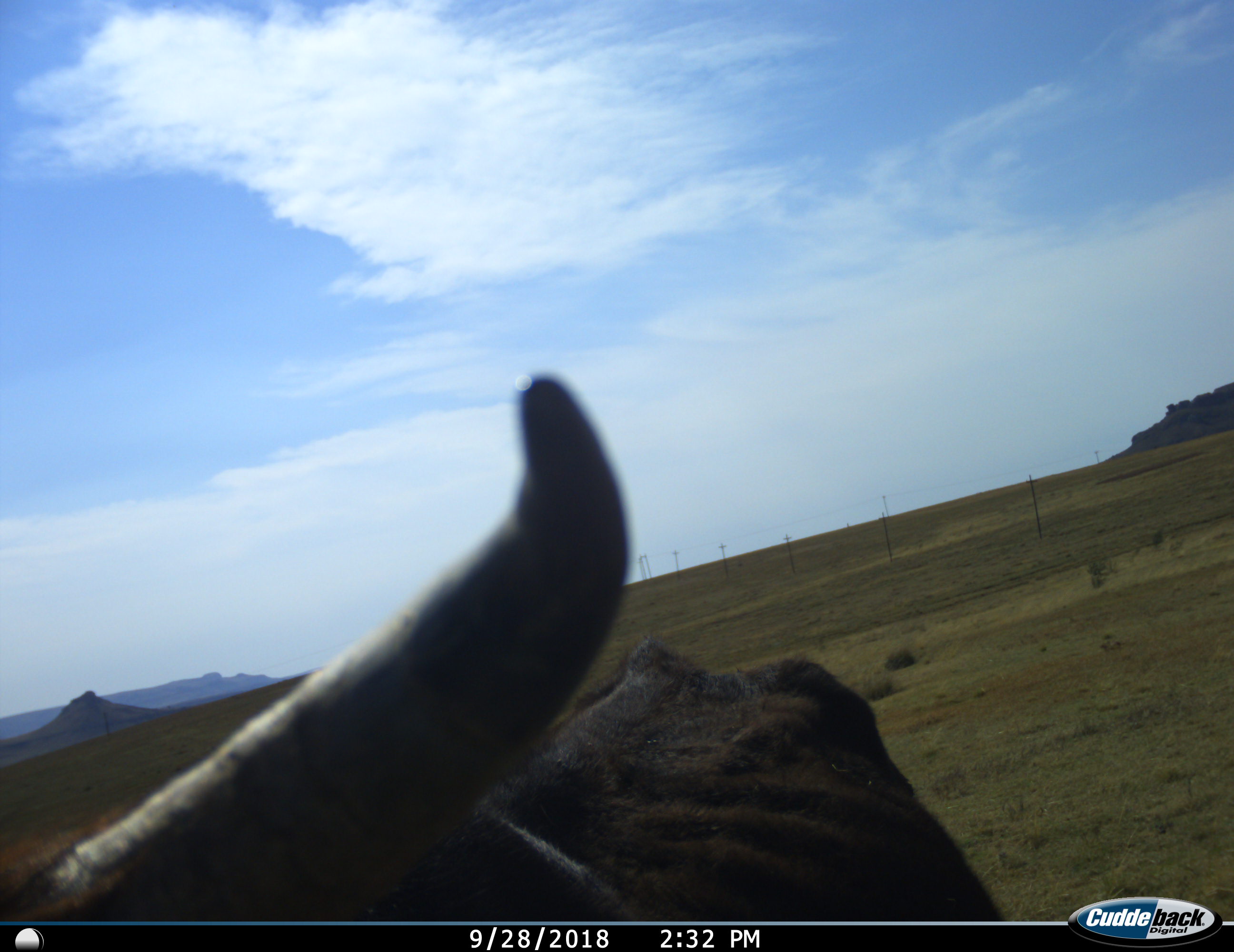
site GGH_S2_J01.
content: unidentified animal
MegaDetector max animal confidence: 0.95